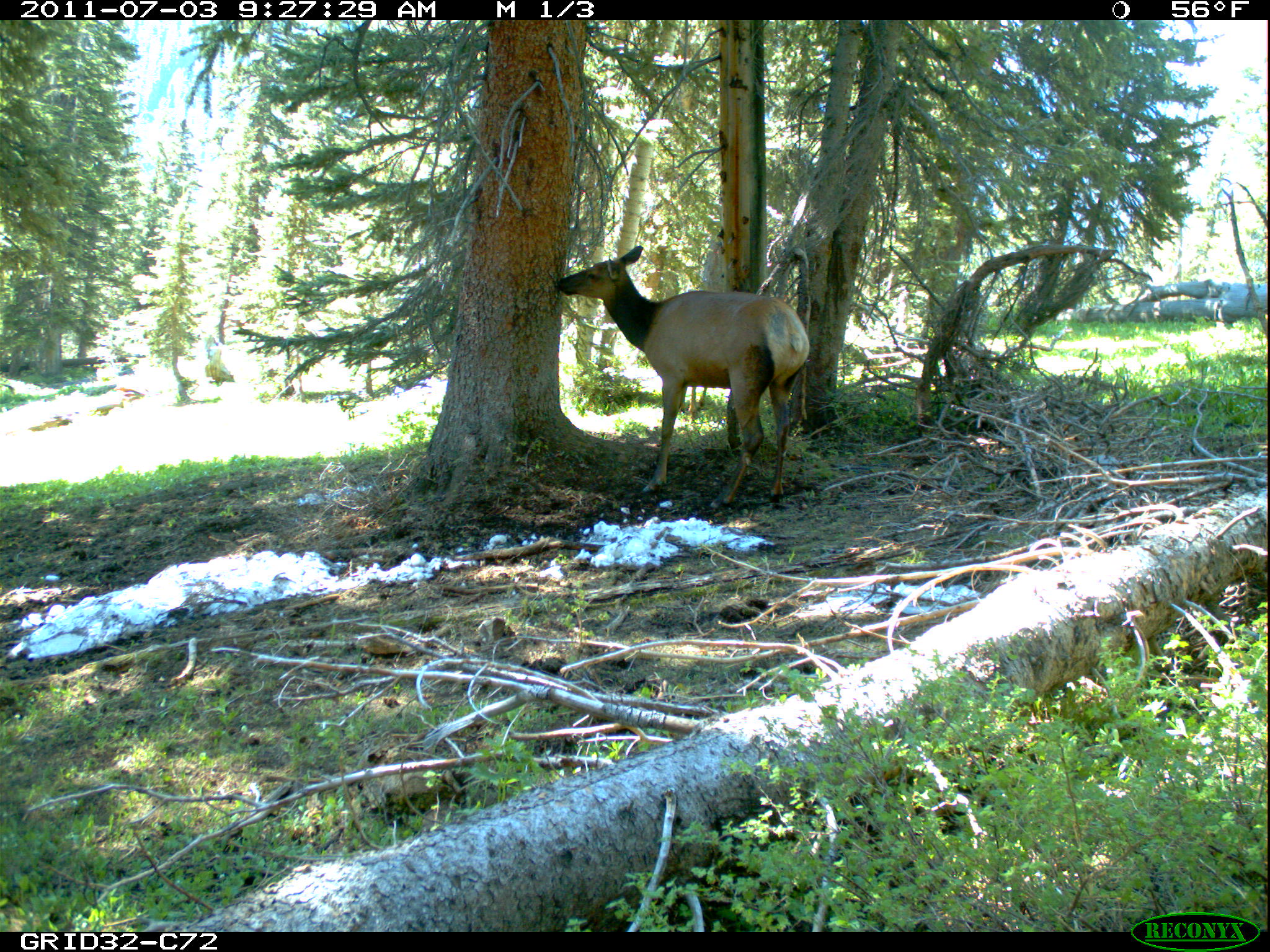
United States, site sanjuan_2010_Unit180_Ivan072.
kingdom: Animalia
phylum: Chordata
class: Mammalia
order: Artiodactyla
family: Cervidae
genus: Cervus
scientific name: Cervus elaphus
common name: red deer